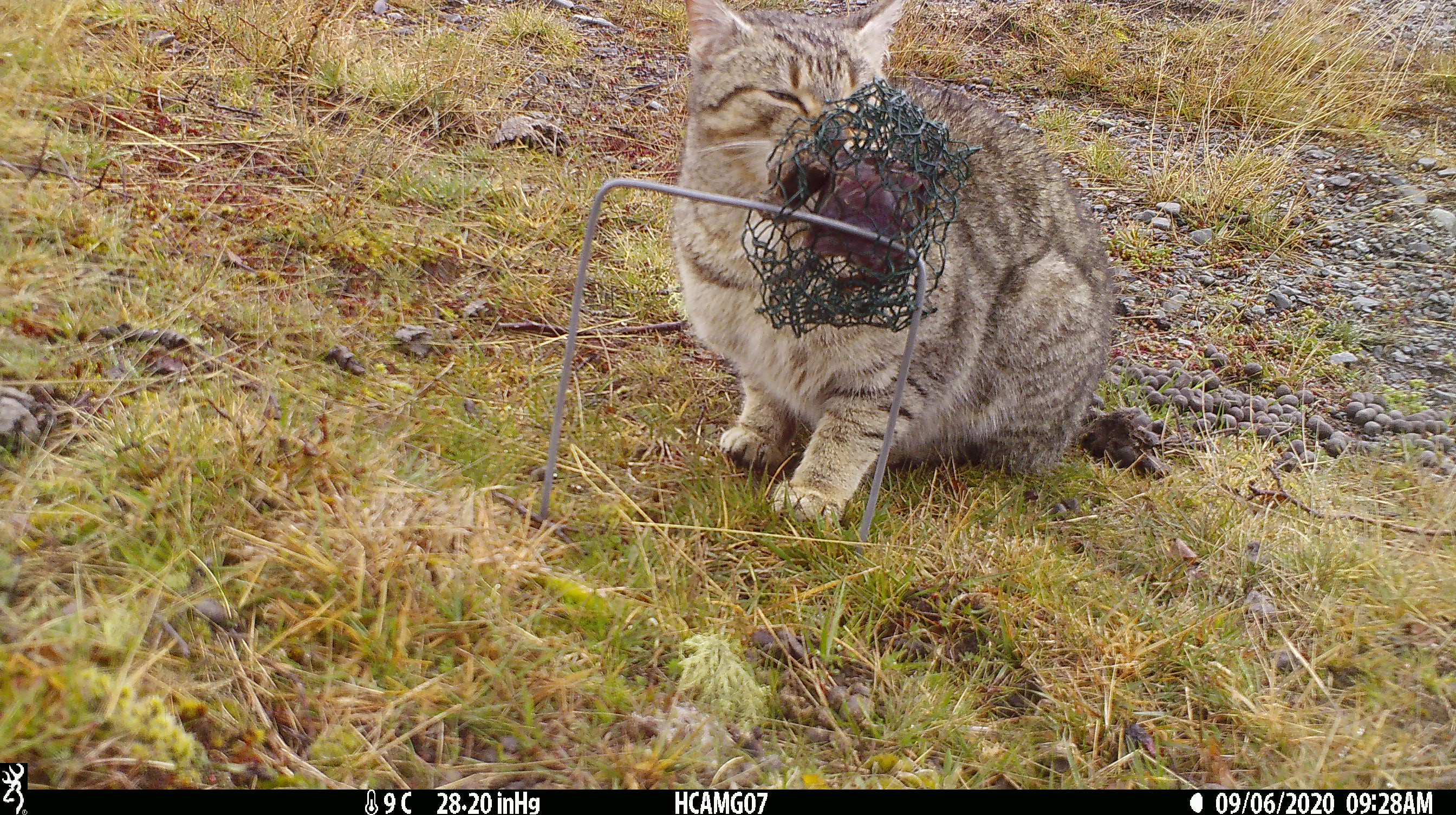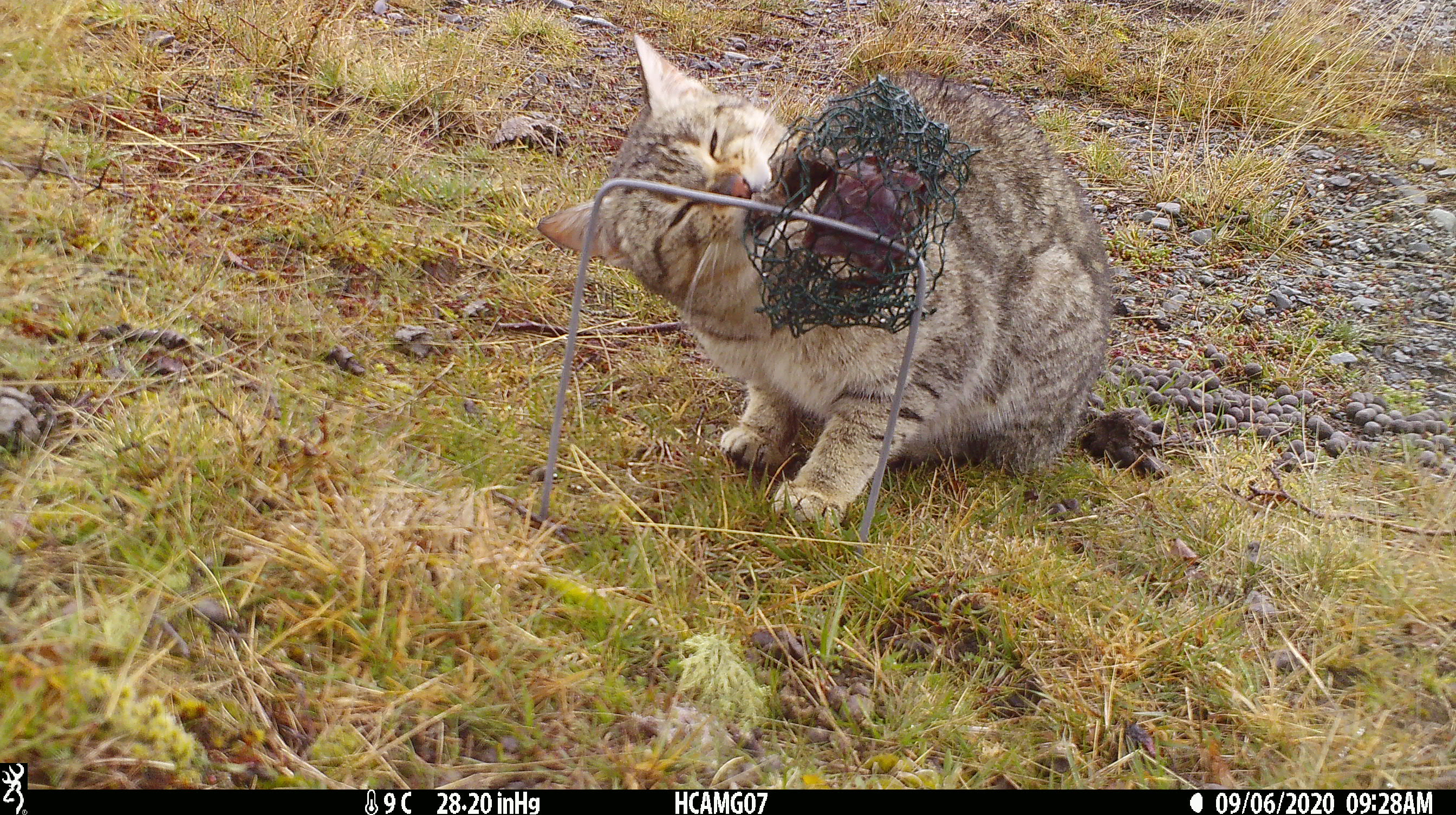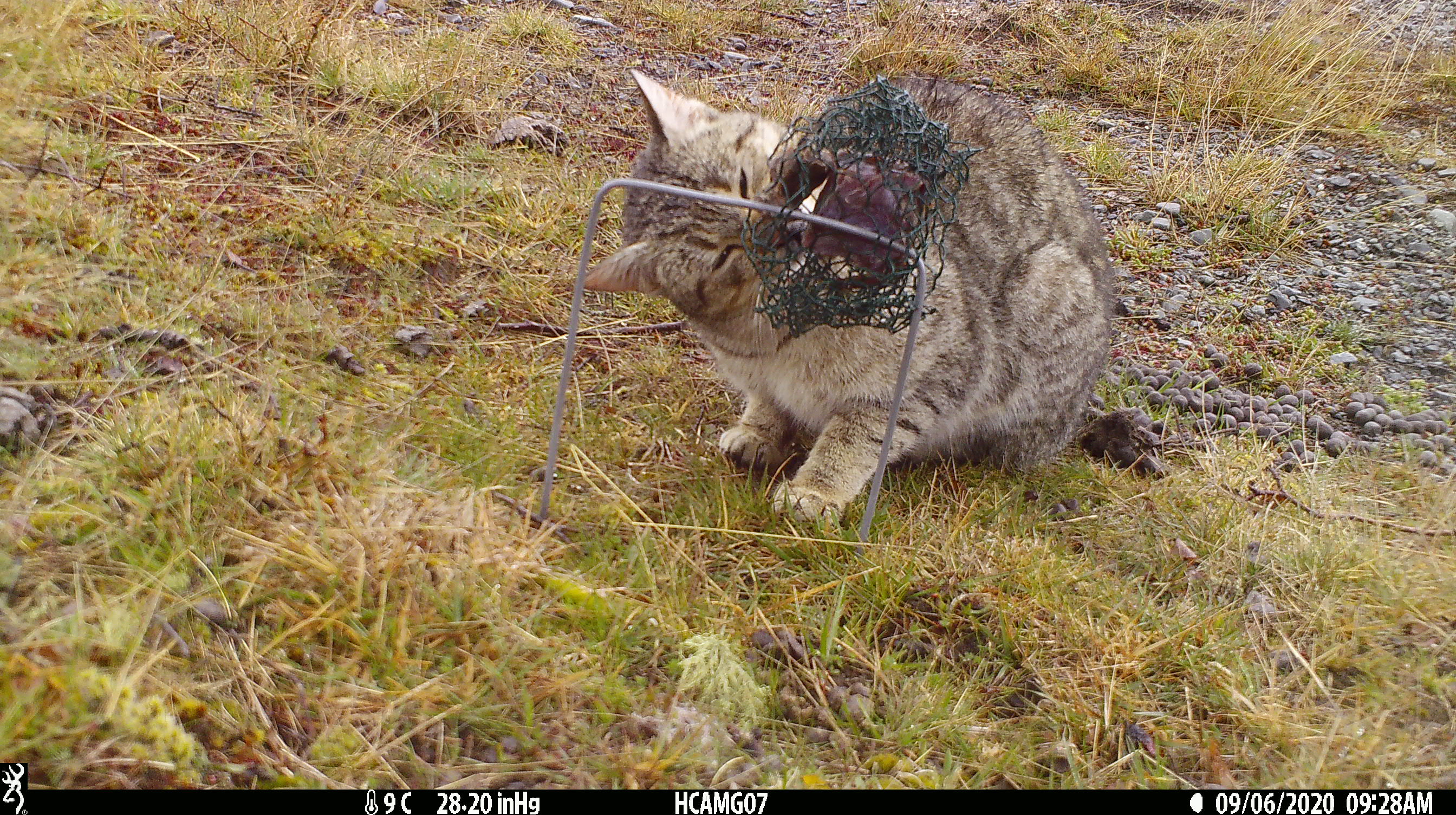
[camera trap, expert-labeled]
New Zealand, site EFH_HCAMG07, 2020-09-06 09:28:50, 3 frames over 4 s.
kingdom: Animalia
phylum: Chordata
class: Mammalia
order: Carnivora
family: Felidae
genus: Felis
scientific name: Felis catus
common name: domestic cat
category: cat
Cat (domestic cat) (Felis catus).